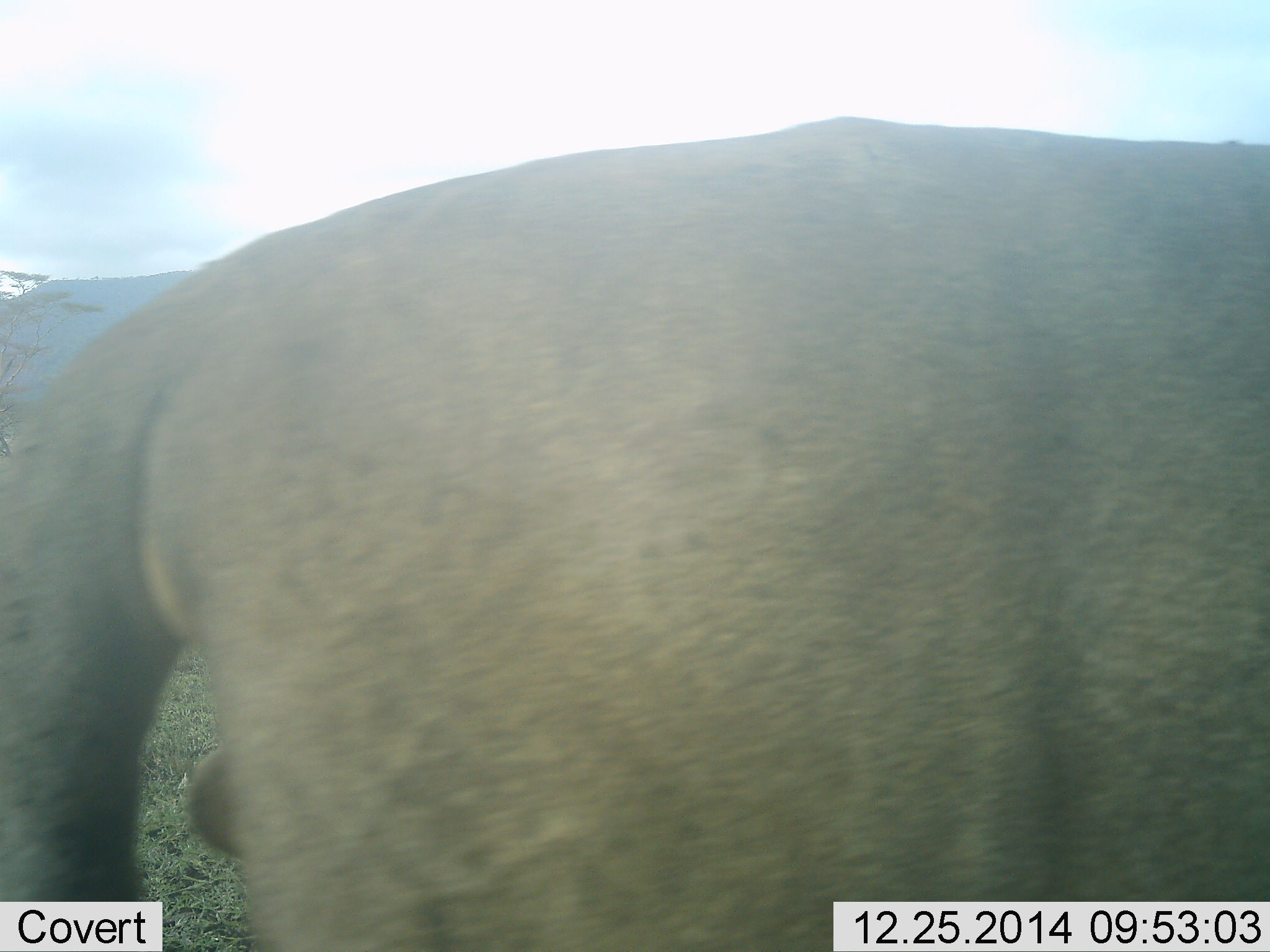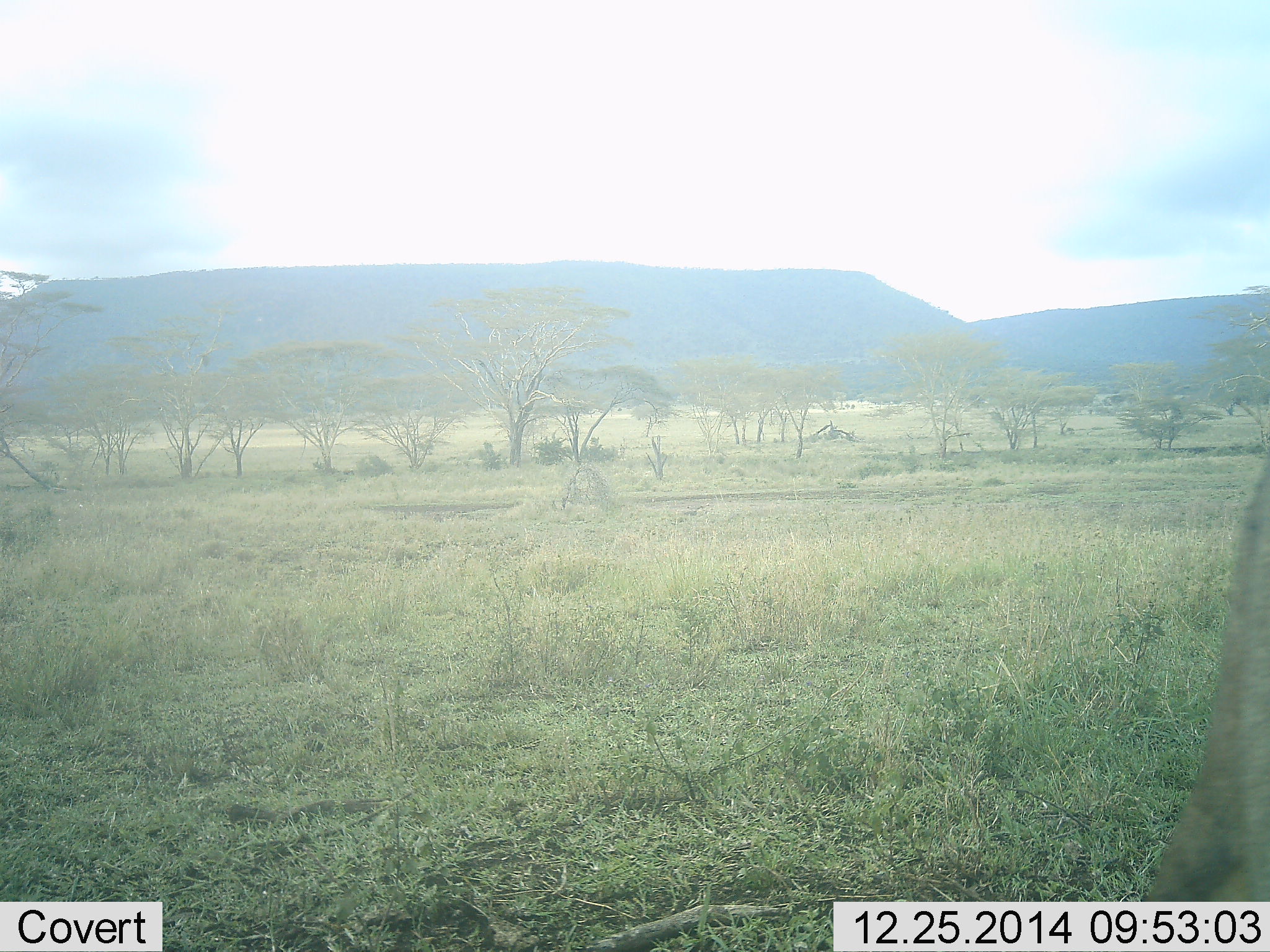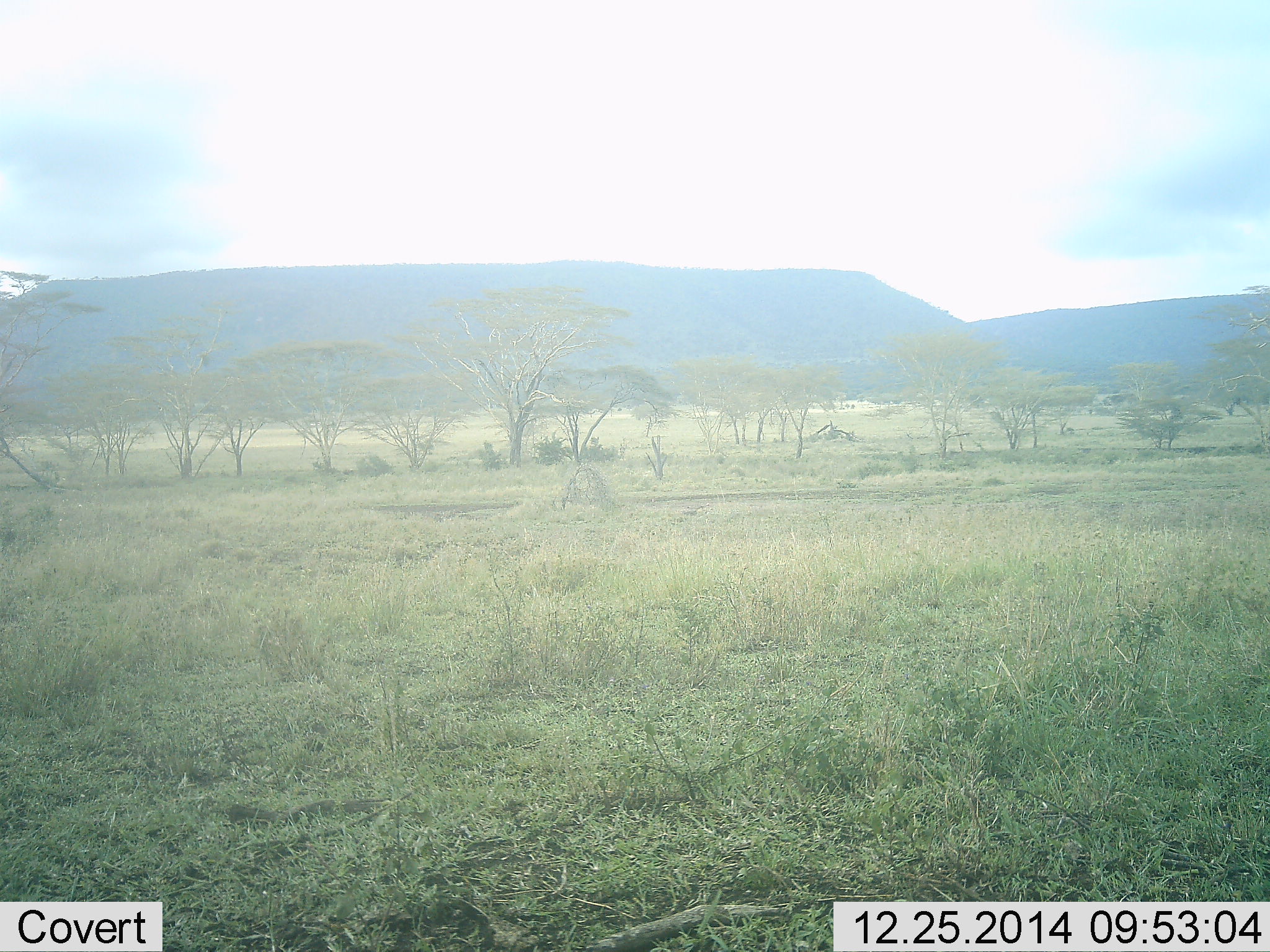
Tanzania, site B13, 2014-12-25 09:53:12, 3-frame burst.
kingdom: Animalia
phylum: Chordata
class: Mammalia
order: Carnivora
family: Felidae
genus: Panthera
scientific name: Panthera leo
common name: lion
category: lionmale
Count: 1.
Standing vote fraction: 10%.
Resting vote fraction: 0%.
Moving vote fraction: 90%.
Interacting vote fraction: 0%.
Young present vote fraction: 0%.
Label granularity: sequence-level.